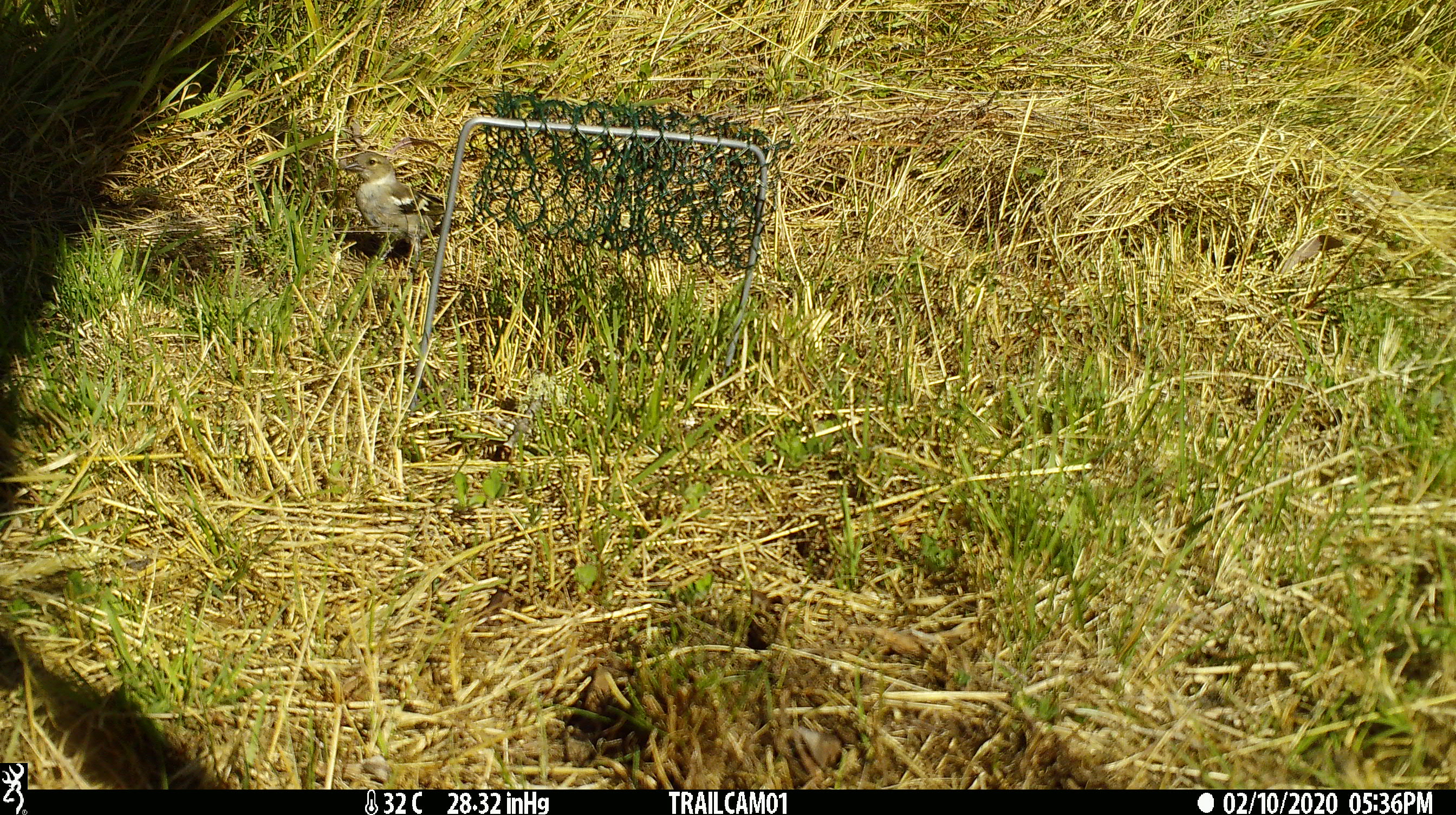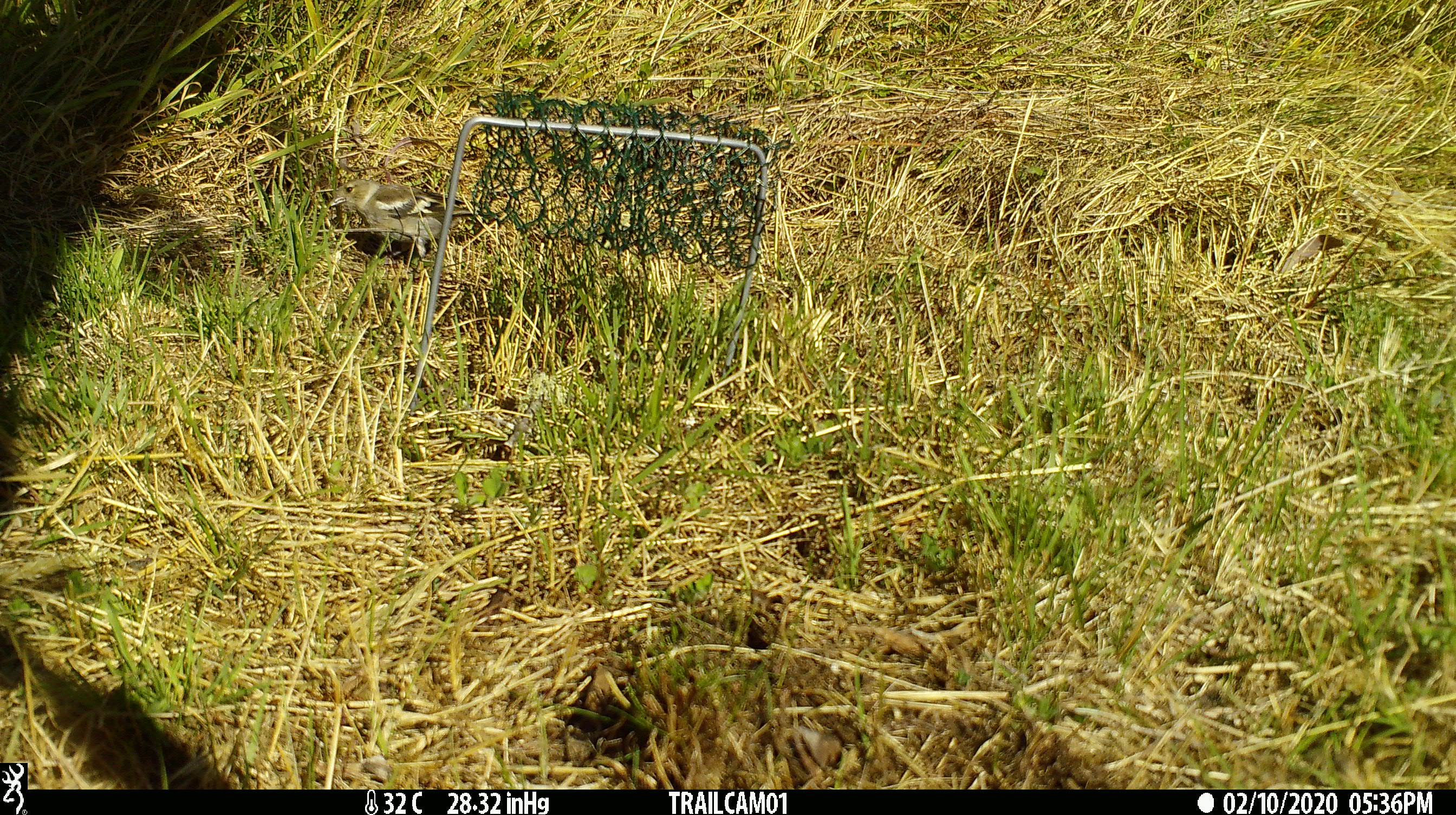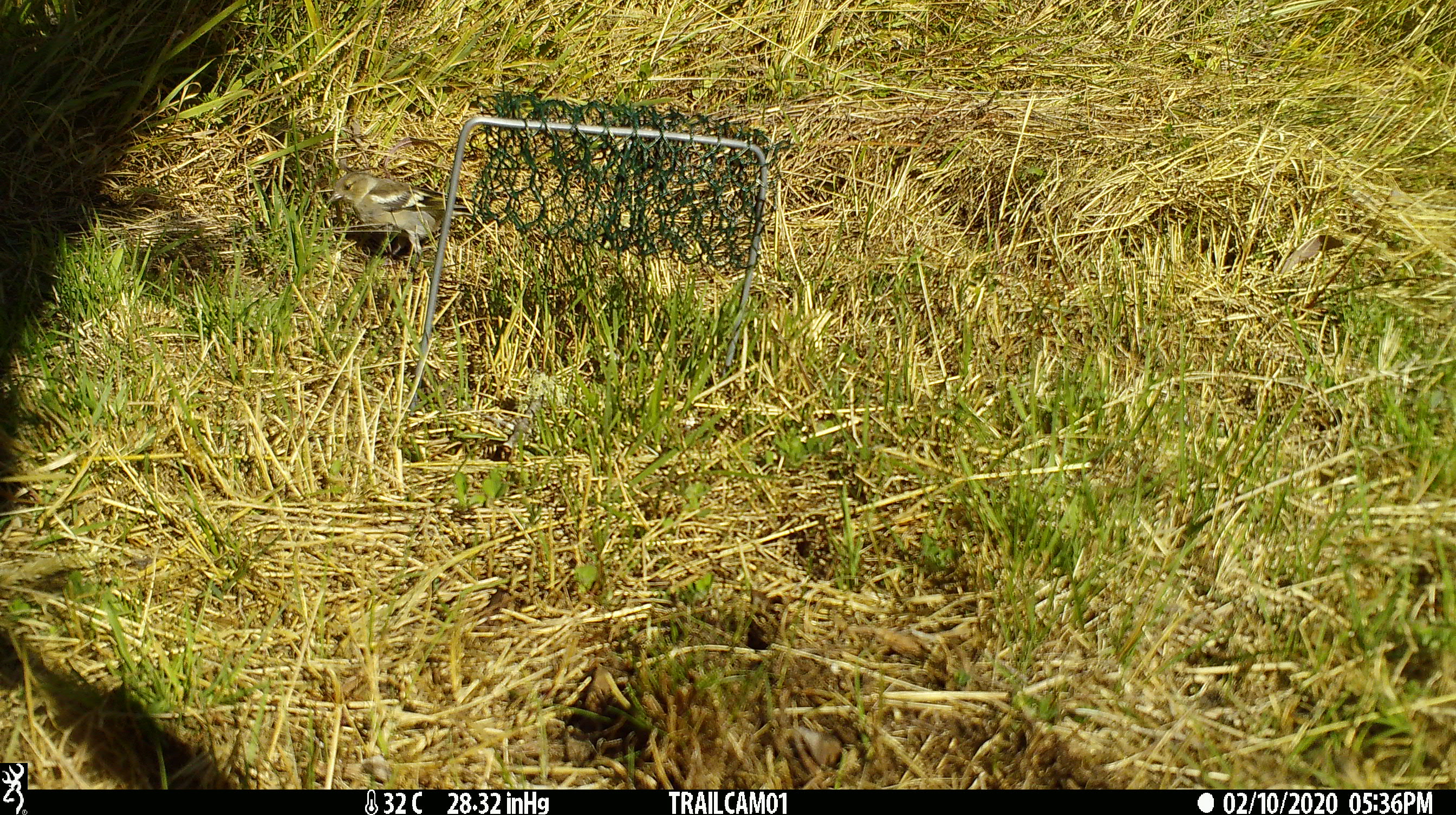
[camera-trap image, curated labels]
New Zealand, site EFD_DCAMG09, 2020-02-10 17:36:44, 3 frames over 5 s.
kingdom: Animalia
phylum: Chordata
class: Aves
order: Passeriformes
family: Fringillidae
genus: Fringilla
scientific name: Fringilla coelebs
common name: common chaffinch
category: chaffinch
Chaffinch (common chaffinch) (Fringilla coelebs).